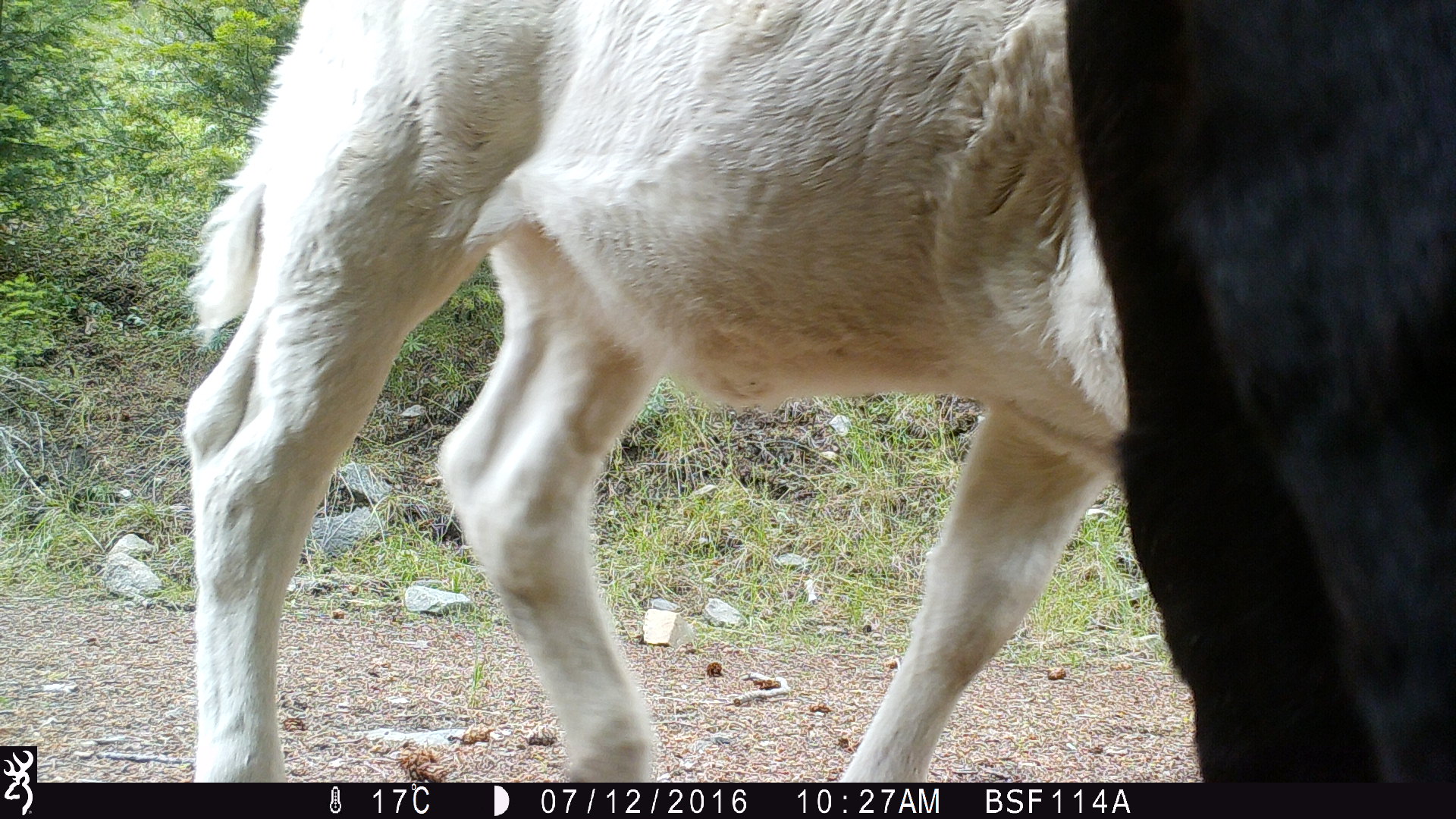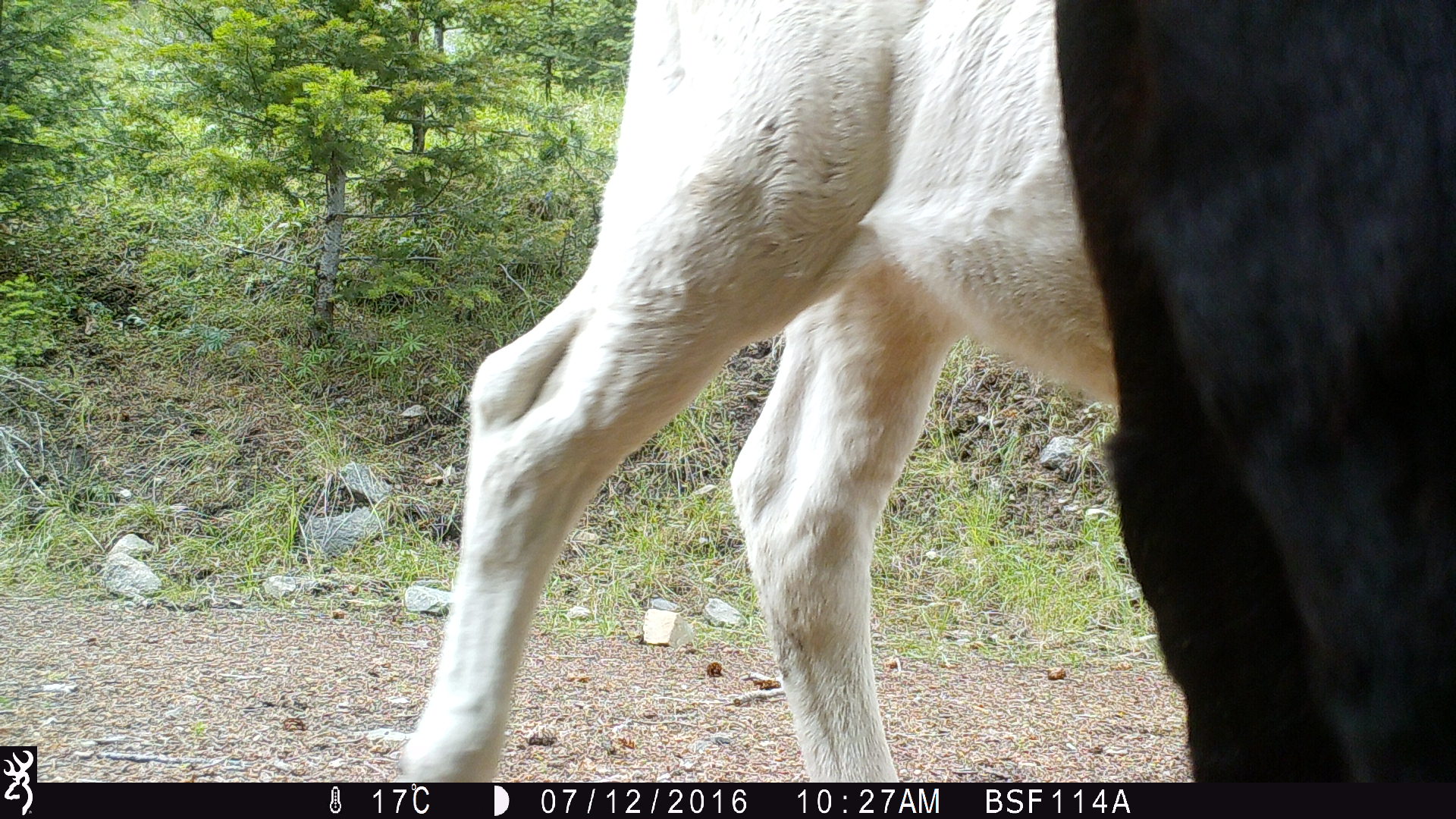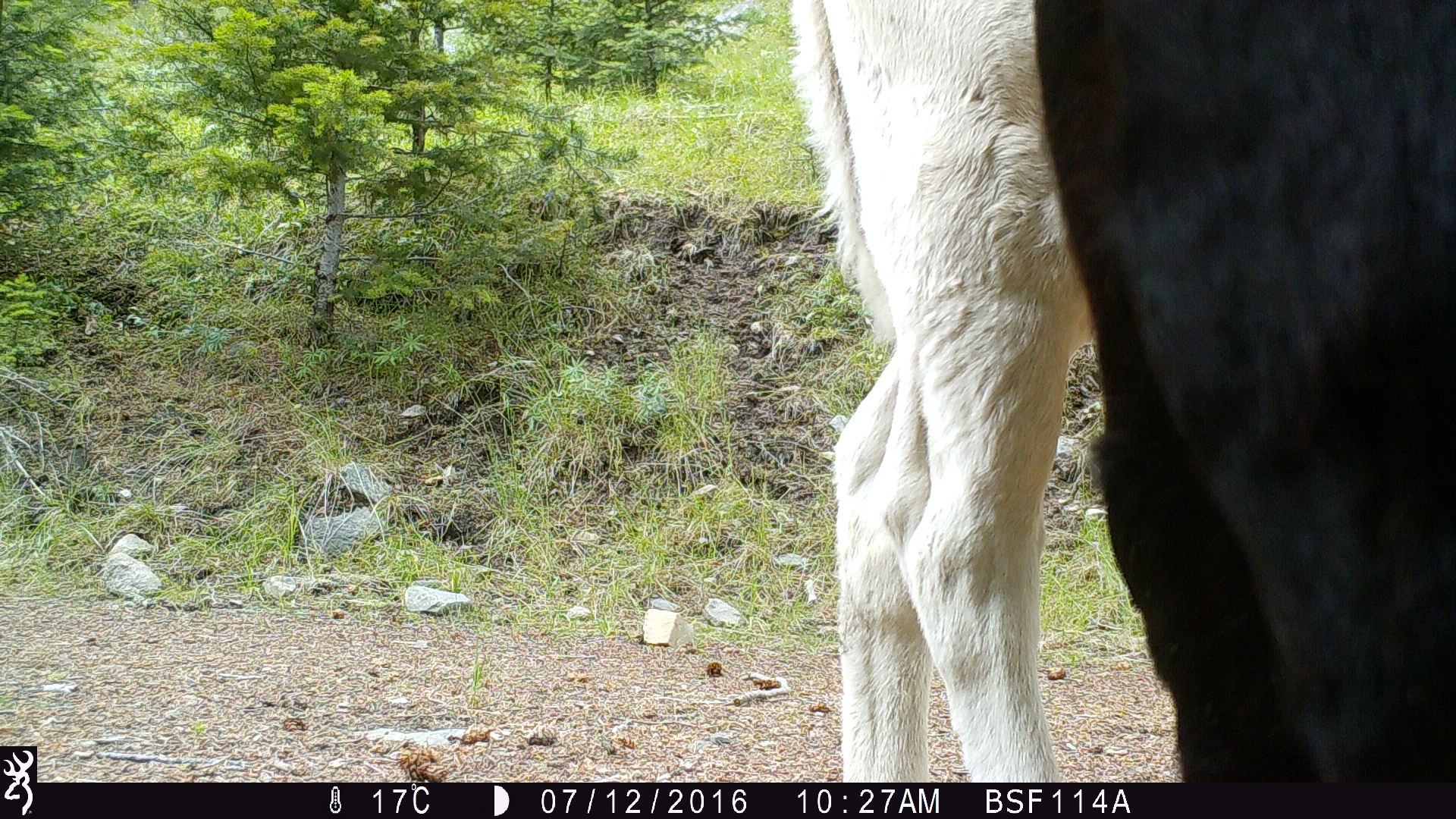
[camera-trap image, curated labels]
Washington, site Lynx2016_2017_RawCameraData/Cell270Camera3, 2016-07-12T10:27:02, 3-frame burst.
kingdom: Animalia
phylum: Chordata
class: Mammalia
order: Artiodactyla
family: Bovidae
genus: Bos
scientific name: Bos taurus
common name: domestic cattle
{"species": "domestic cattle (Bos taurus)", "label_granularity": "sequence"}